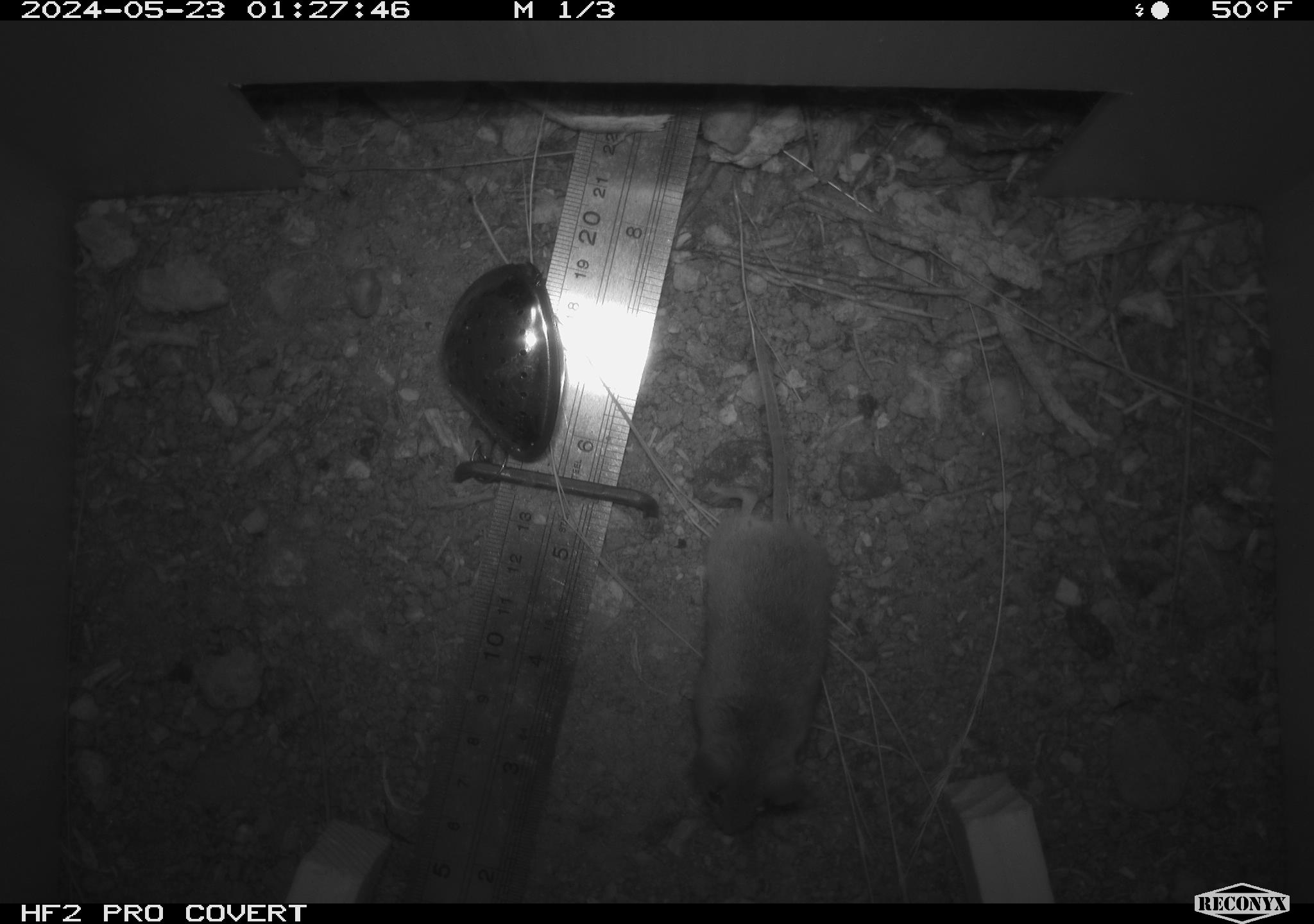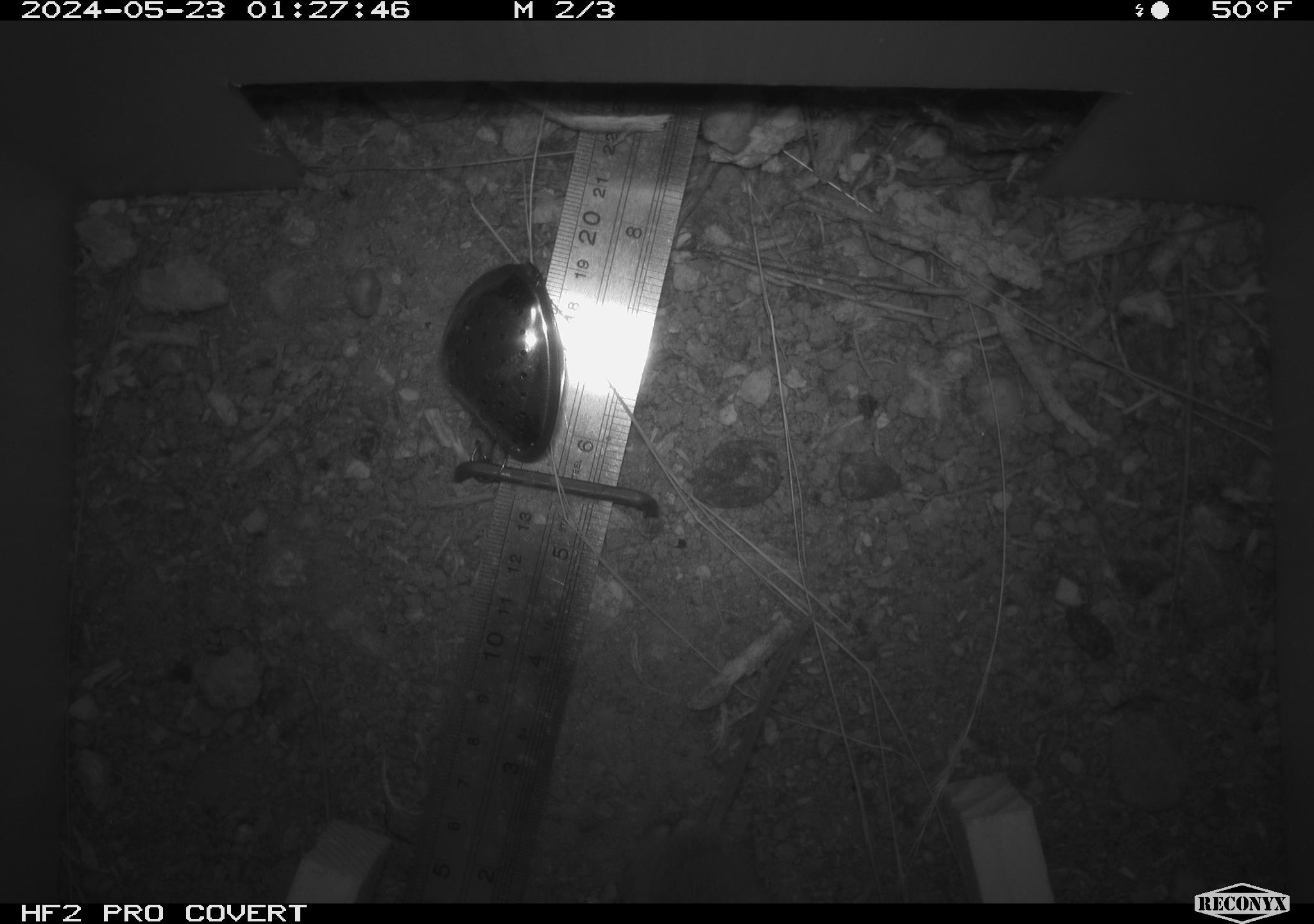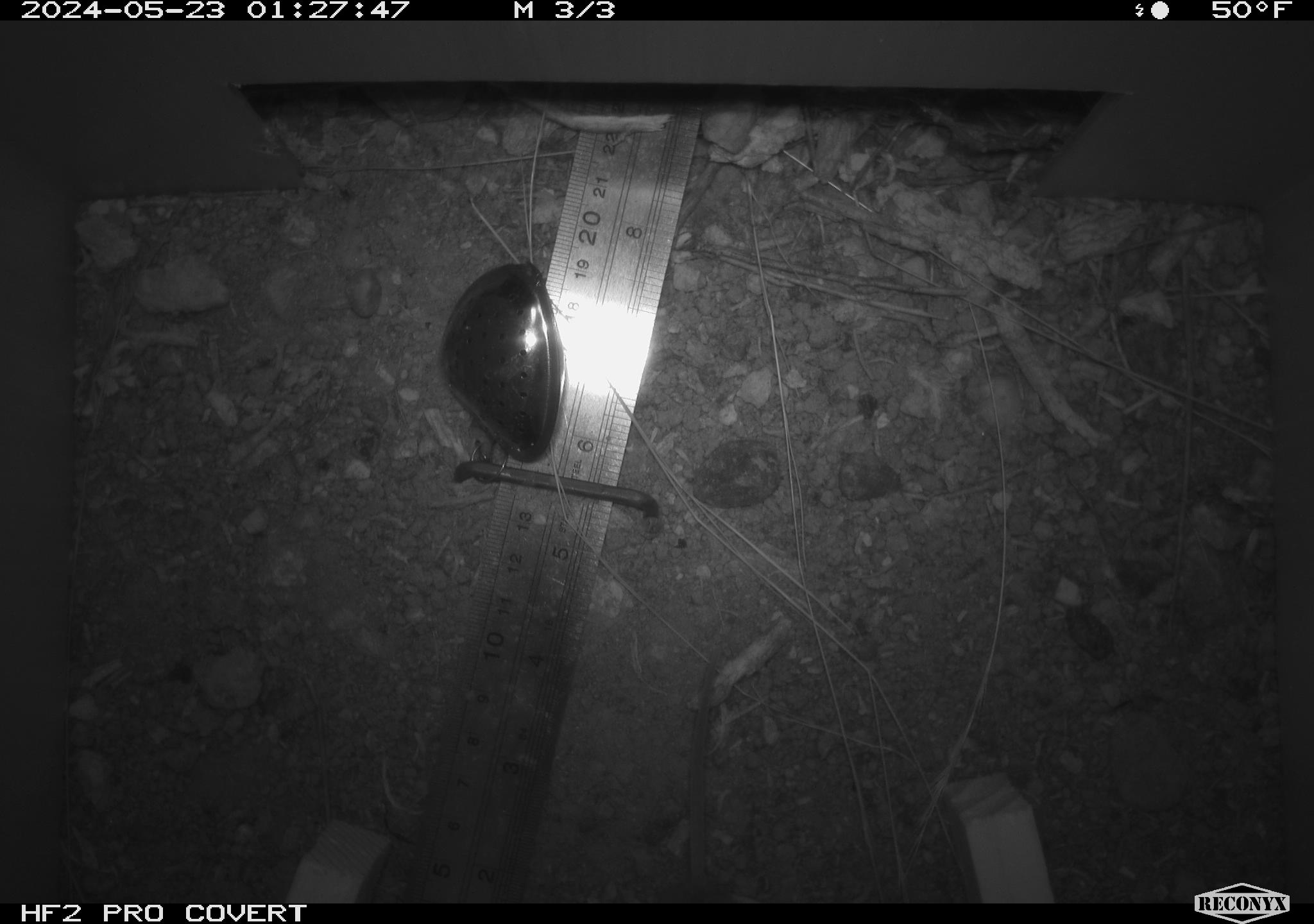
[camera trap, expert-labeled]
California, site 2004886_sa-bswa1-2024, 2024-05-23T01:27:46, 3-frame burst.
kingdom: Animalia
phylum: Chordata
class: Mammalia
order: Rodentia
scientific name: Rodentia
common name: mouse species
Mouse species (Rodentia).